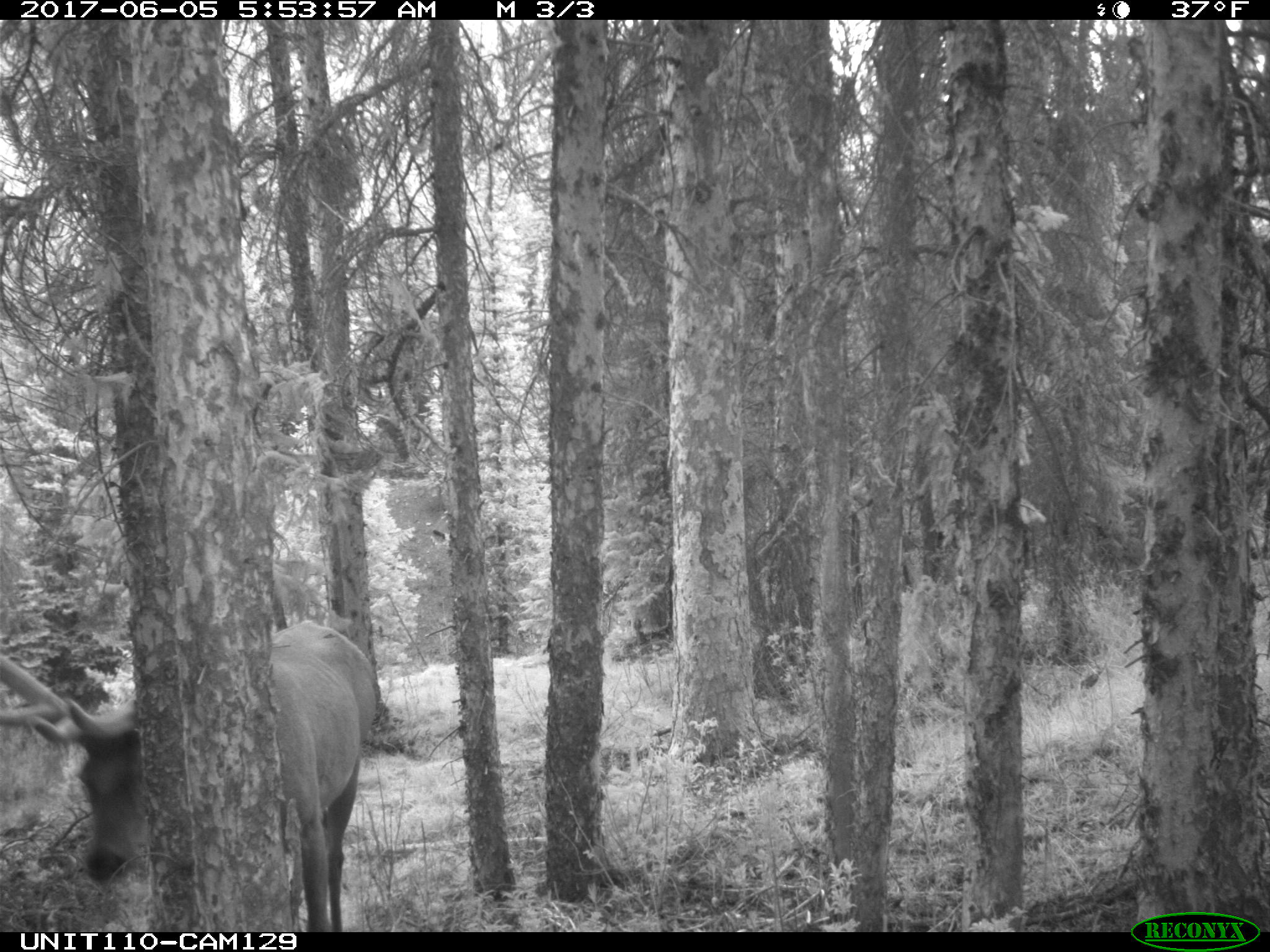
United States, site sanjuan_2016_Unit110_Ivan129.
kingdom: Animalia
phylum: Chordata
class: Mammalia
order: Artiodactyla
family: Cervidae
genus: Cervus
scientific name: Cervus elaphus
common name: red deer